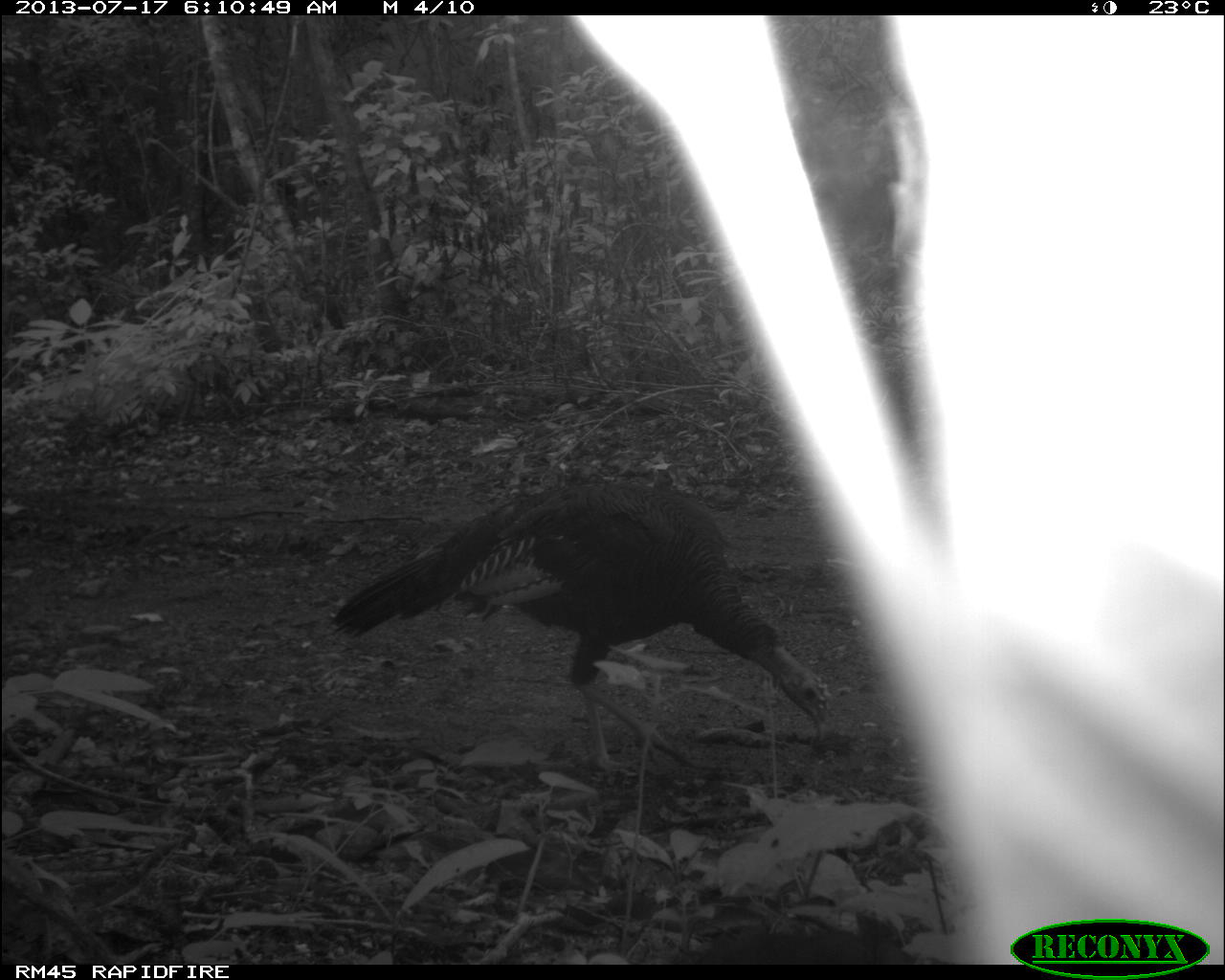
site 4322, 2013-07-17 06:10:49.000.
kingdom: Animalia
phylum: Chordata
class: Aves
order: Galliformes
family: Phasianidae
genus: Meleagris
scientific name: Meleagris ocellata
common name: ocellated turkey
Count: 1.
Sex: female.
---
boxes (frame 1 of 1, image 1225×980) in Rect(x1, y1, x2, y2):
meleagris ocellata: Rect(329, 477, 832, 773)